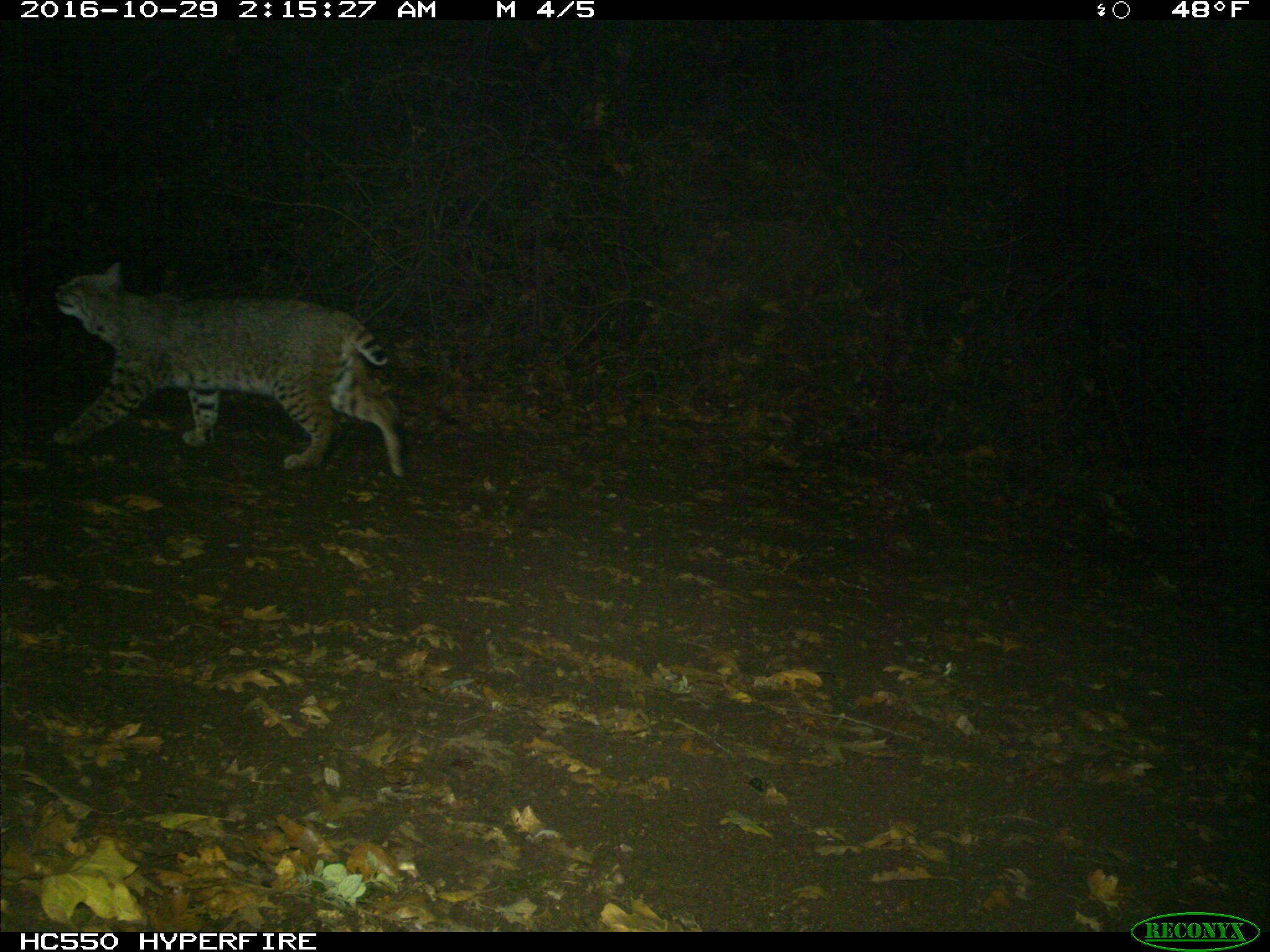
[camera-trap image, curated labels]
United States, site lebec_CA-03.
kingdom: Animalia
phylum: Chordata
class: Mammalia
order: Carnivora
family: Felidae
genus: Lynx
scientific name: Lynx rufus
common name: bobcat